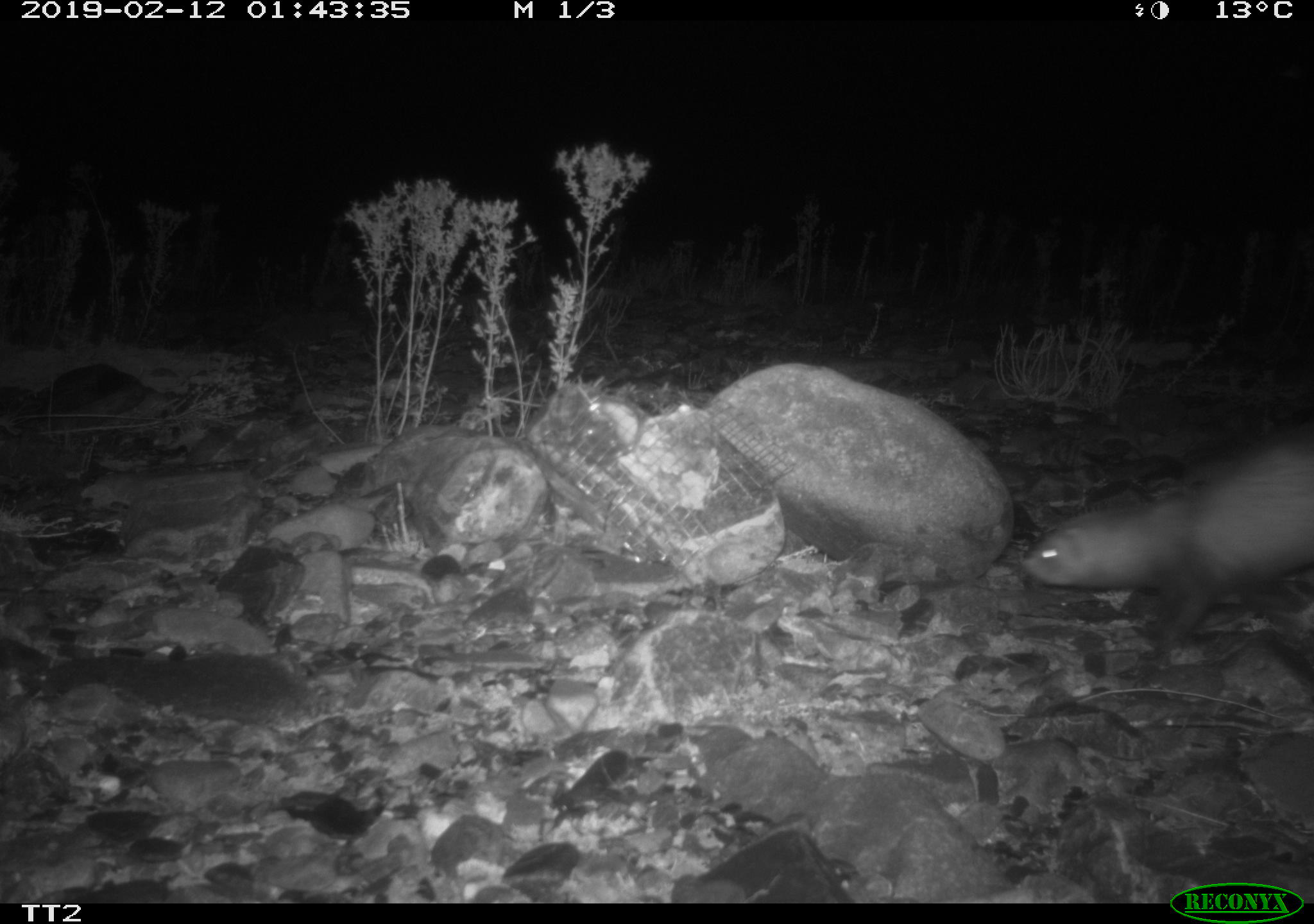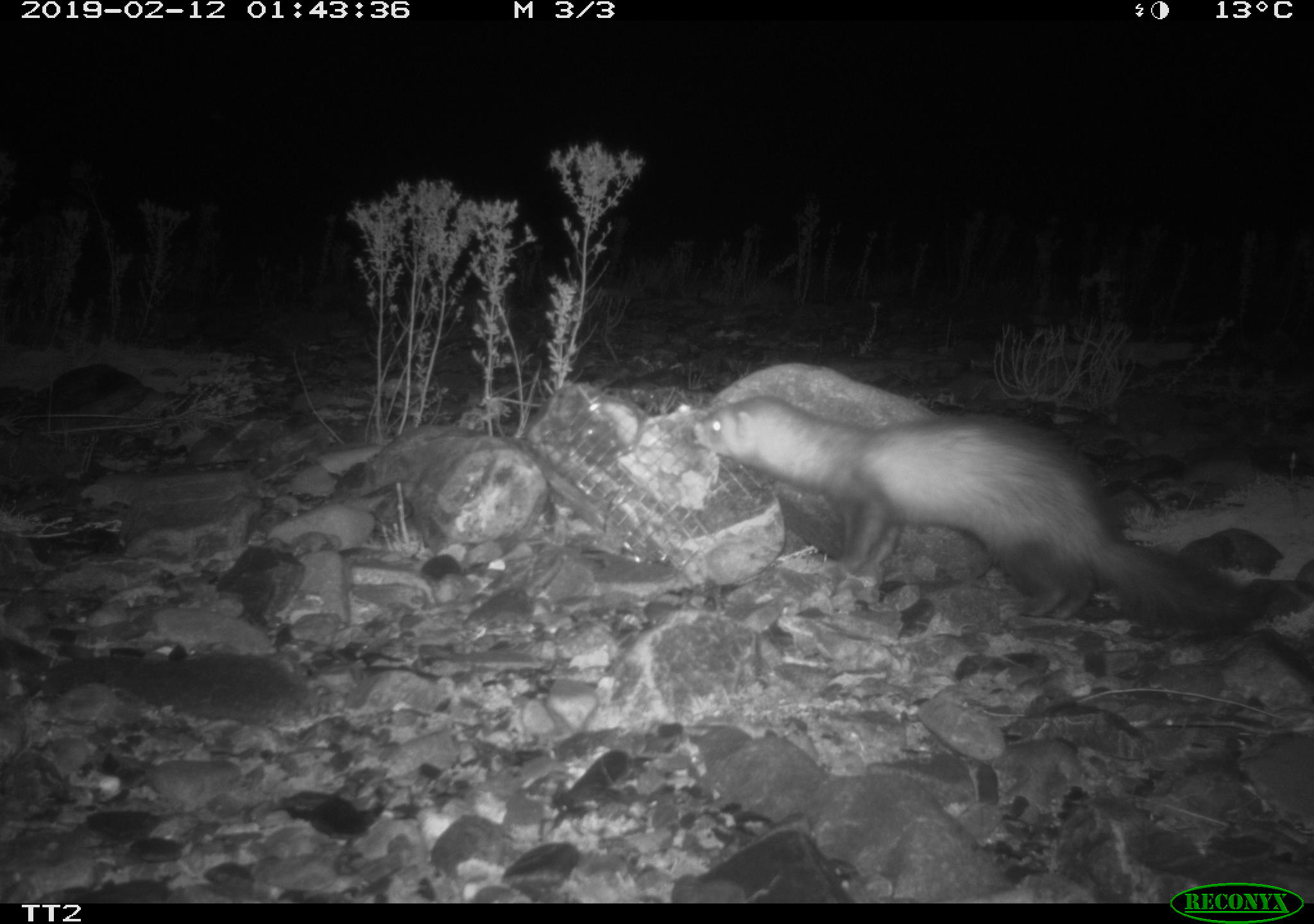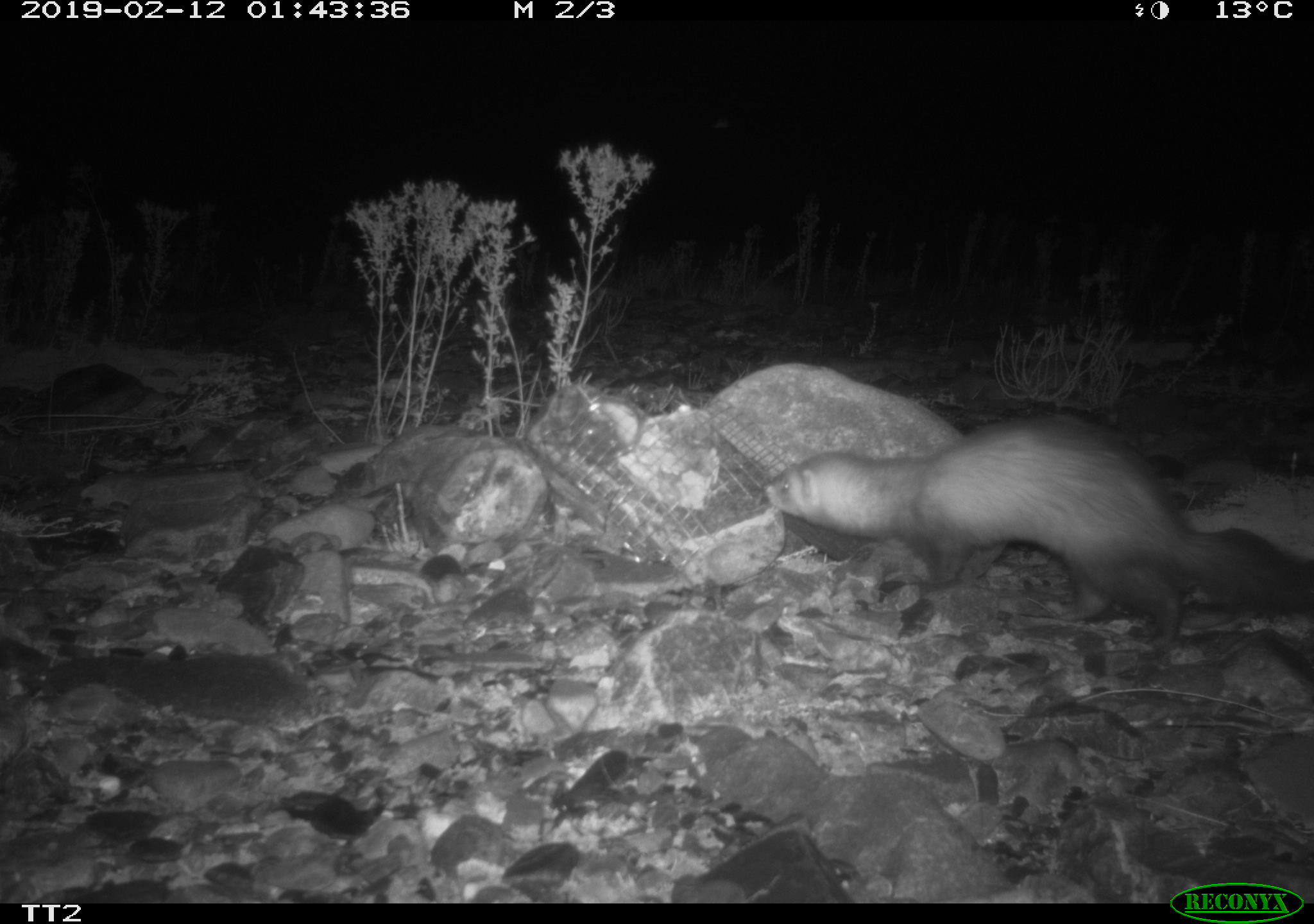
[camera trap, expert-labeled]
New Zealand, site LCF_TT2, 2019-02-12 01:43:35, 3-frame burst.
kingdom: Animalia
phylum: Chordata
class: Mammalia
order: Carnivora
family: Mustelidae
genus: Mustela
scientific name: Mustela furo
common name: ferret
Ferret (Mustela furo).